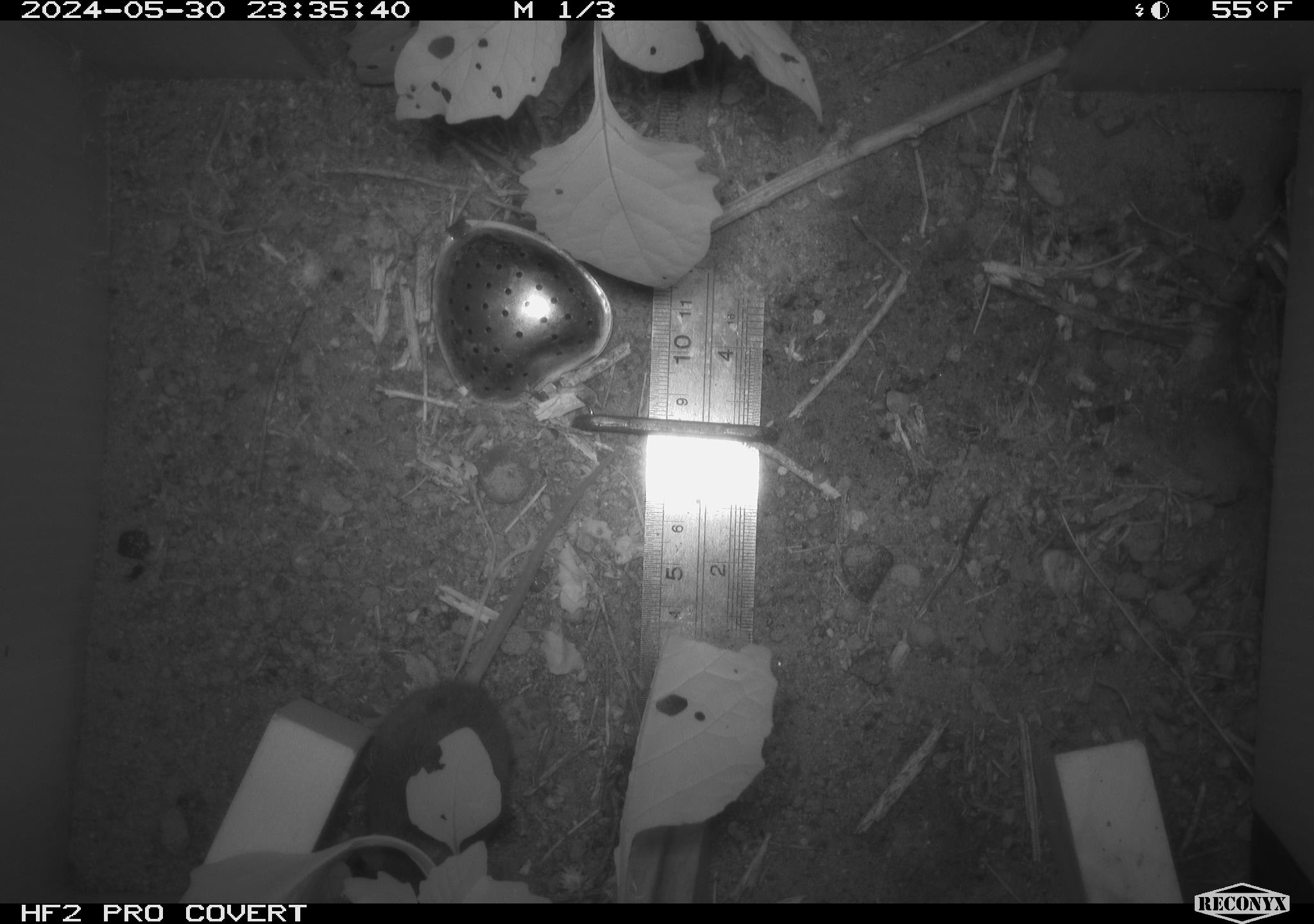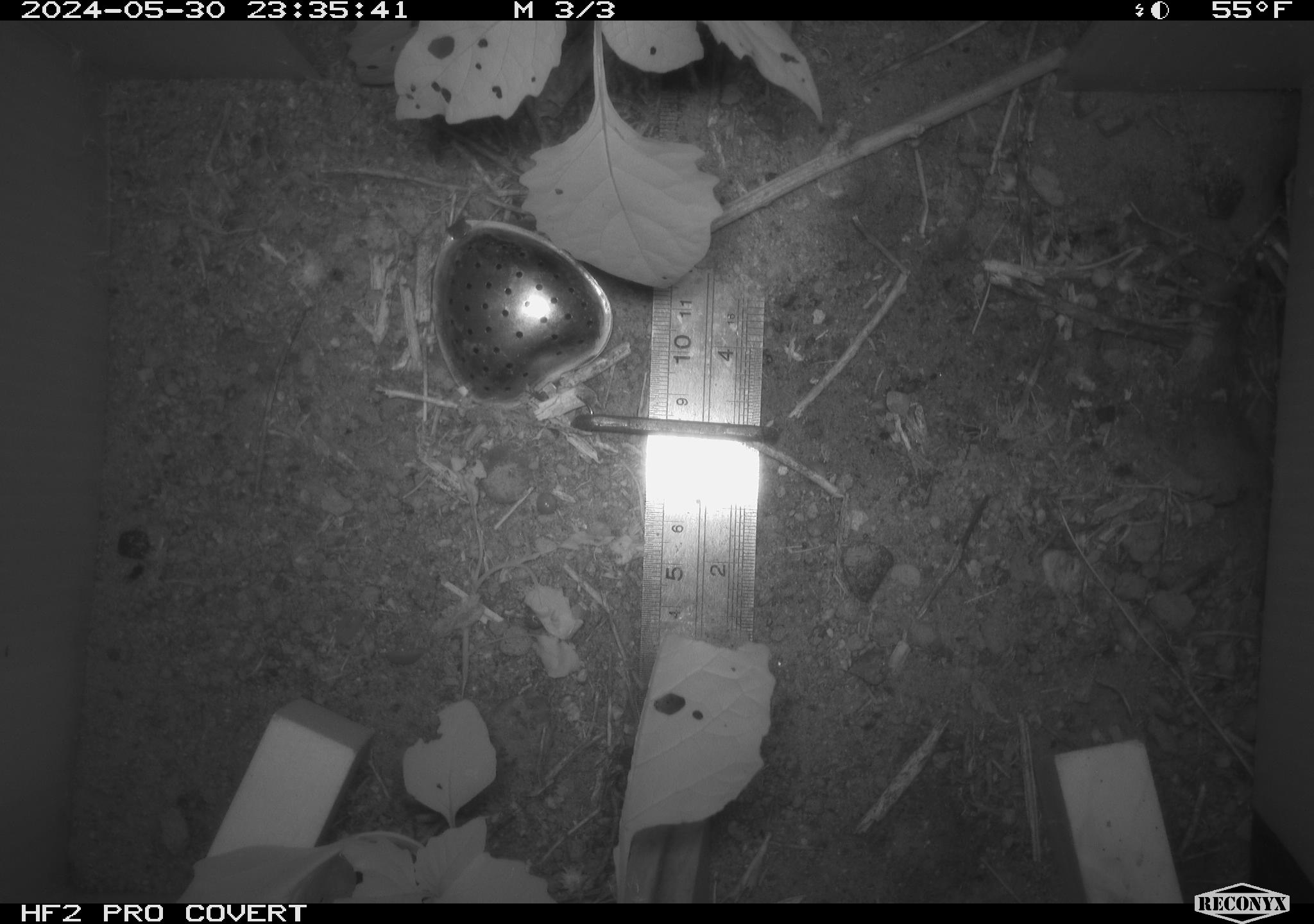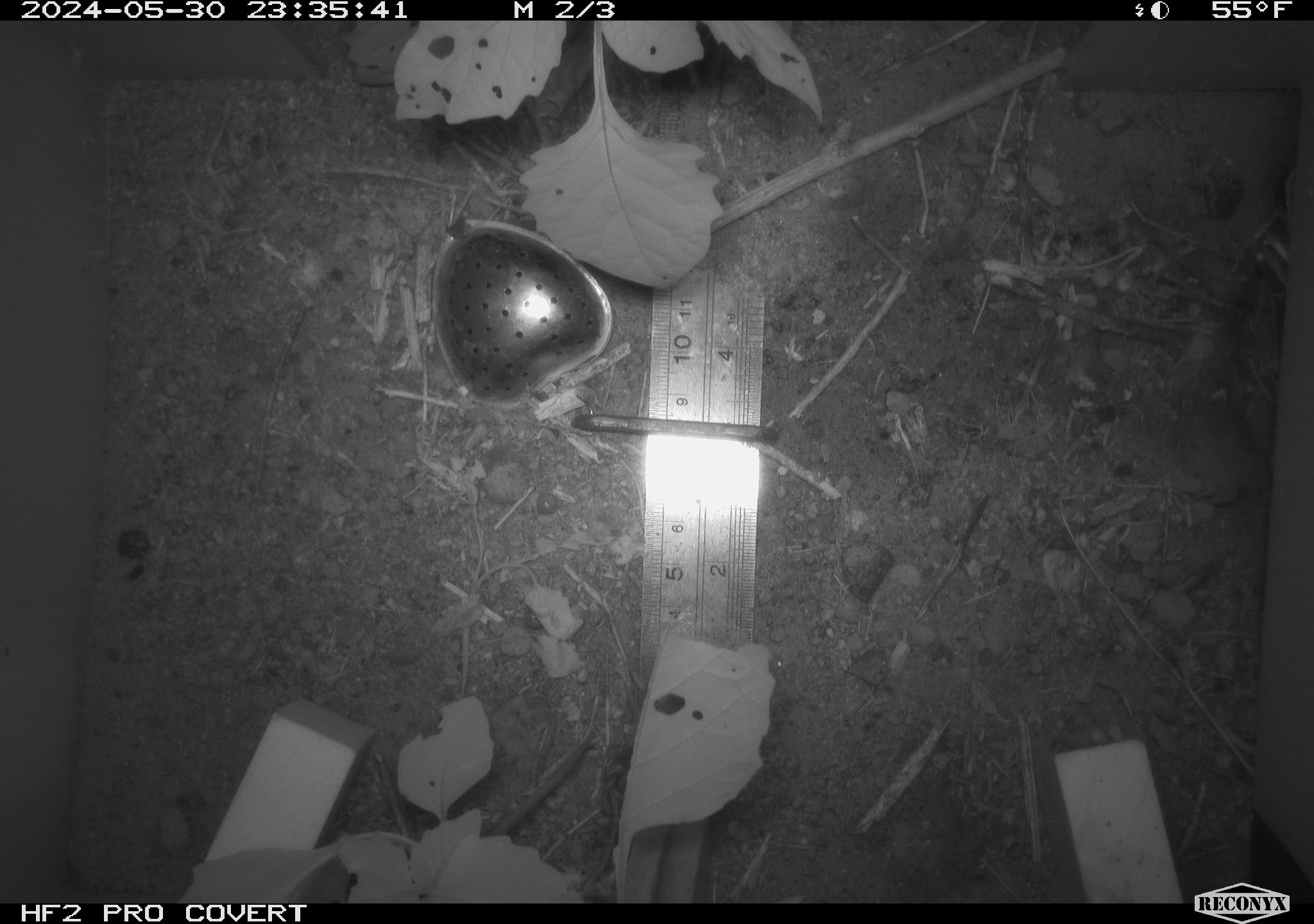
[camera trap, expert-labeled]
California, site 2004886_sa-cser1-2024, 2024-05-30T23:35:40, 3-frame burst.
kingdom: Animalia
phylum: Chordata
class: Mammalia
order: Rodentia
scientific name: Rodentia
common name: rodent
Rodent (Rodentia).